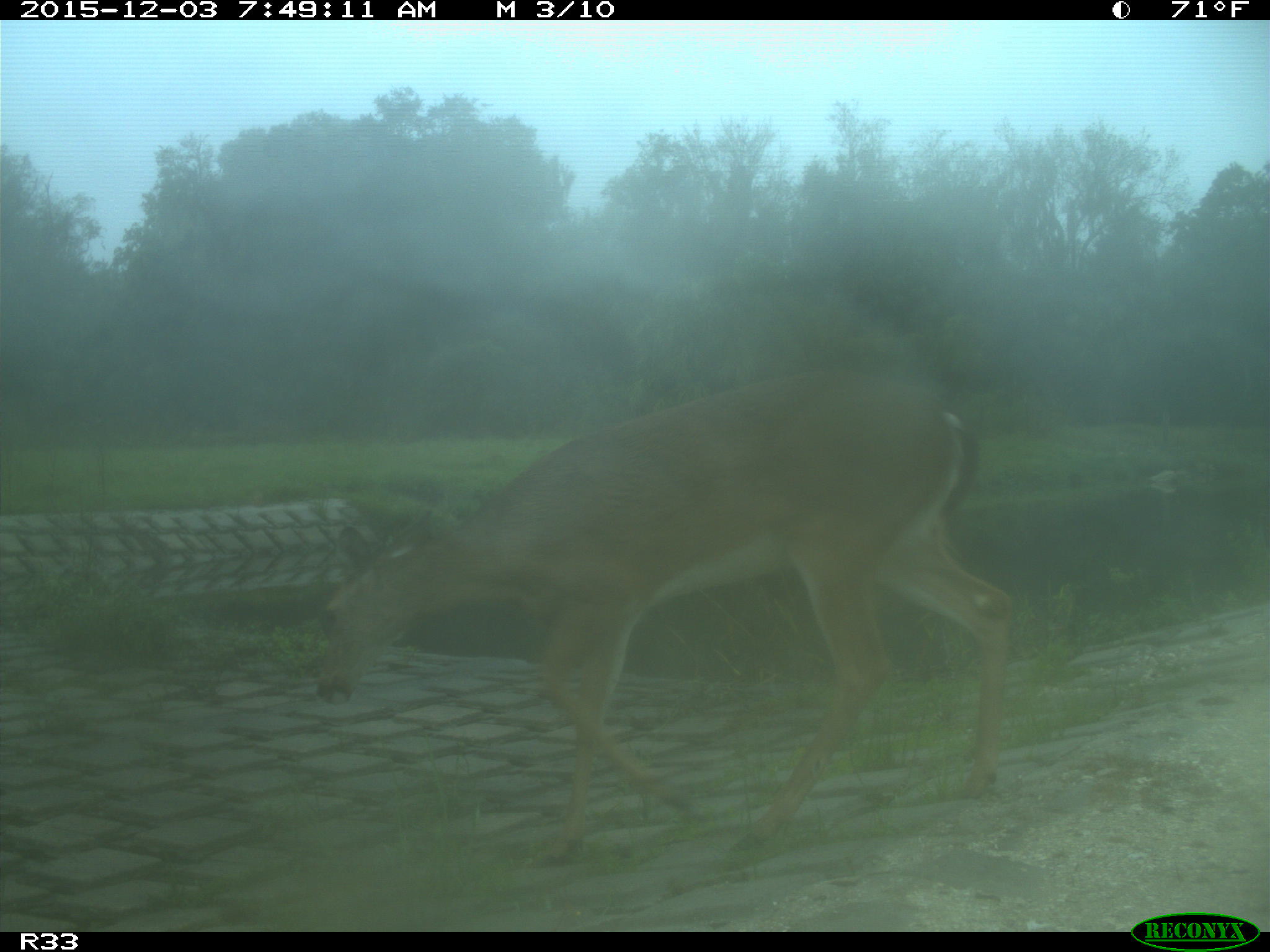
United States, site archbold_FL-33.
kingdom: Animalia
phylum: Chordata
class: Mammalia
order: Artiodactyla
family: Cervidae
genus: Odocoileus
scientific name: Odocoileus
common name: deer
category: unidentified deer